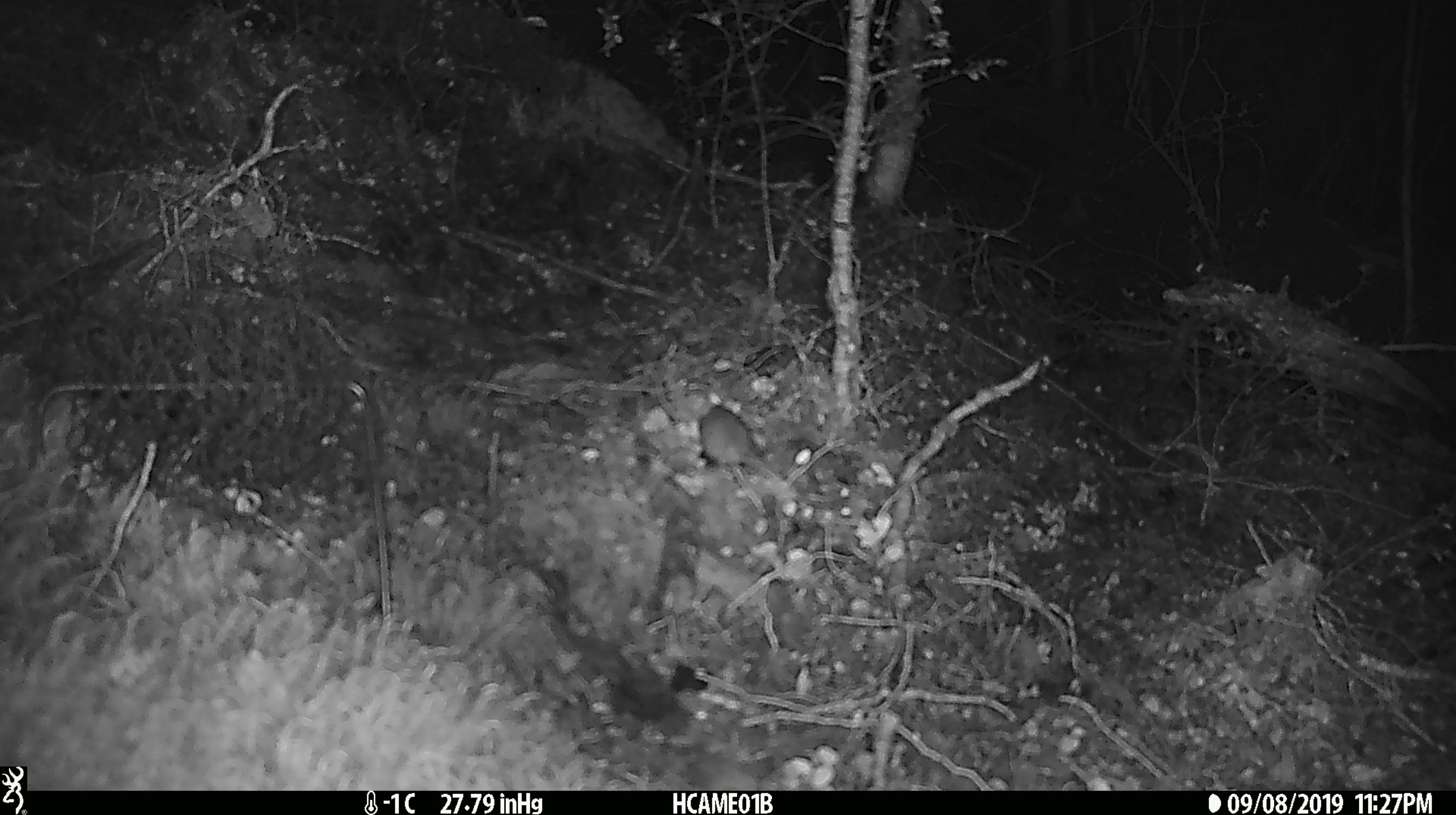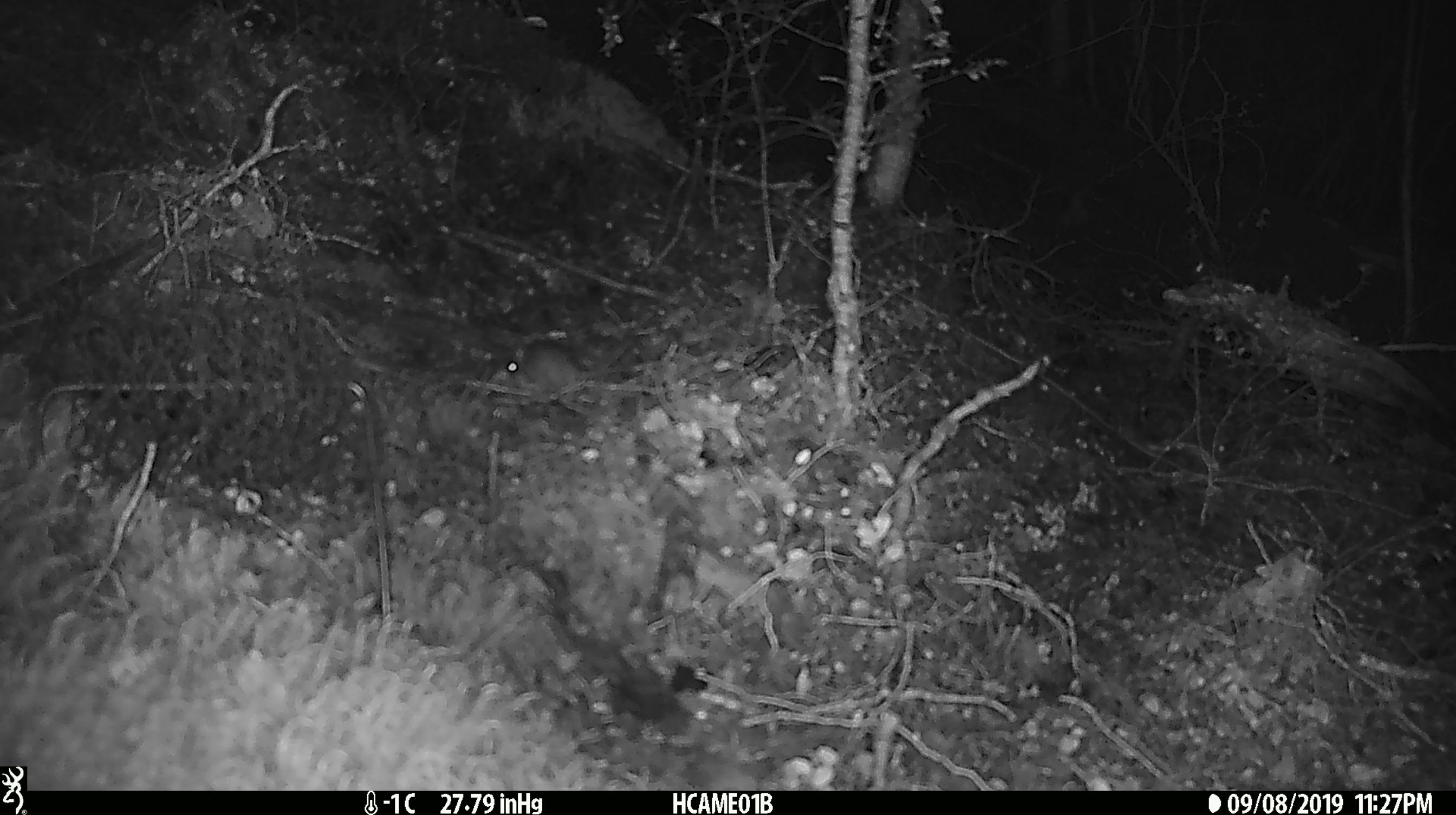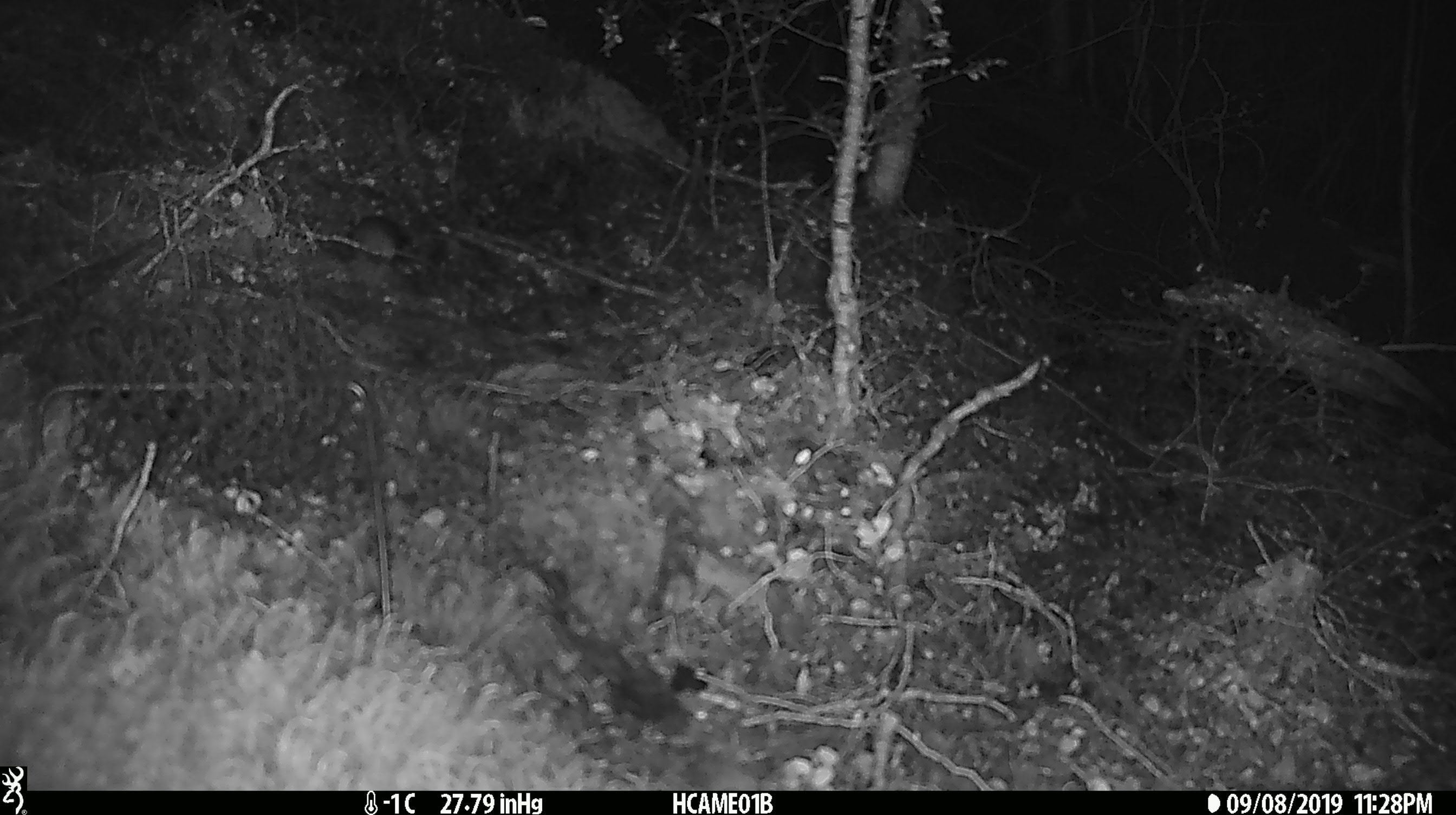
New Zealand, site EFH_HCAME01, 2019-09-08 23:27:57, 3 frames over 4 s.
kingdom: Animalia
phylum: Chordata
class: Mammalia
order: Rodentia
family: Muridae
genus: Mus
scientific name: Mus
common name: mouse